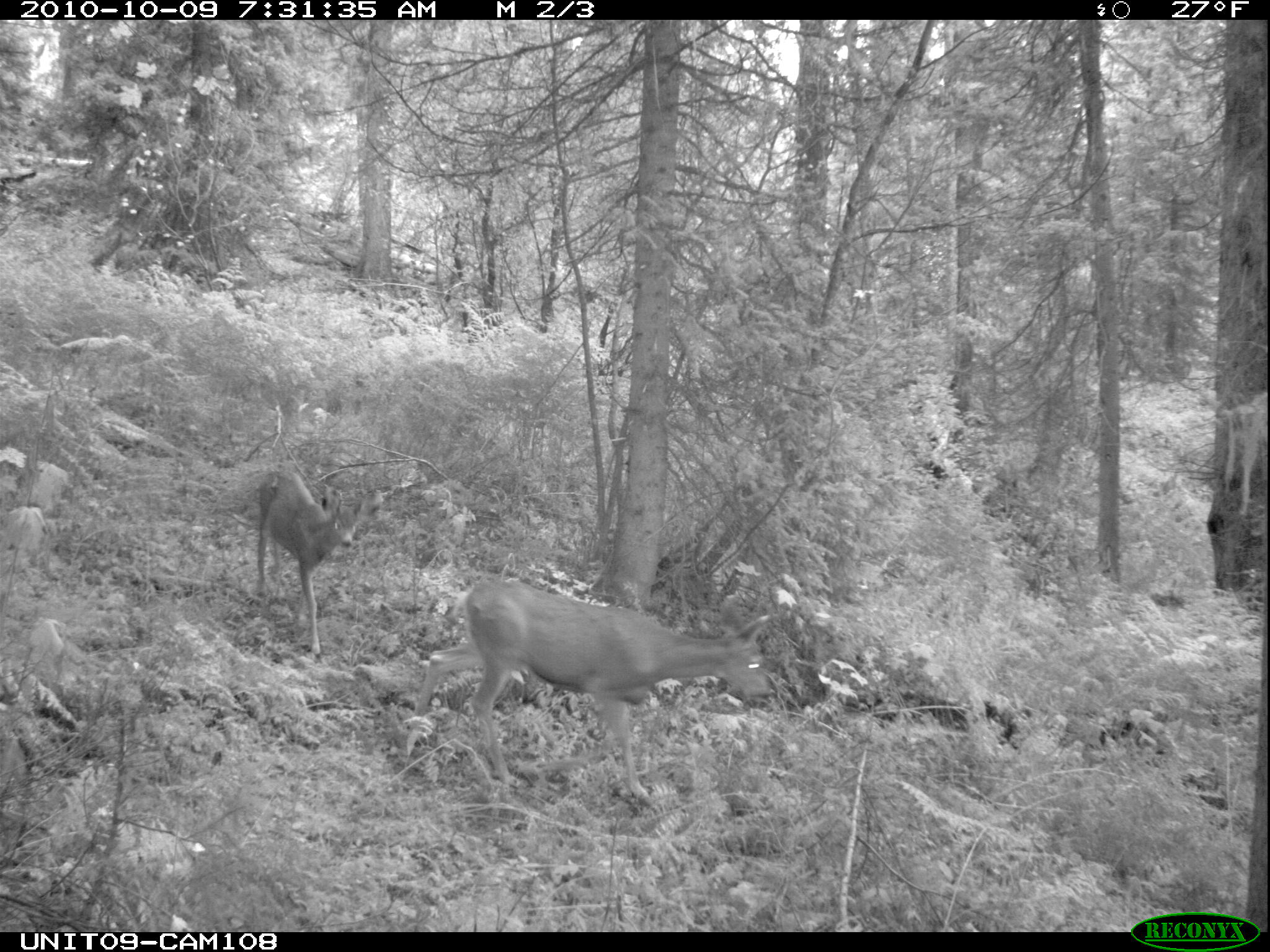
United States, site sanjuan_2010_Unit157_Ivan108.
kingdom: Animalia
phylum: Chordata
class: Mammalia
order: Artiodactyla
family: Cervidae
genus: Odocoileus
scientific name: Odocoileus hemionus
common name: mule deer